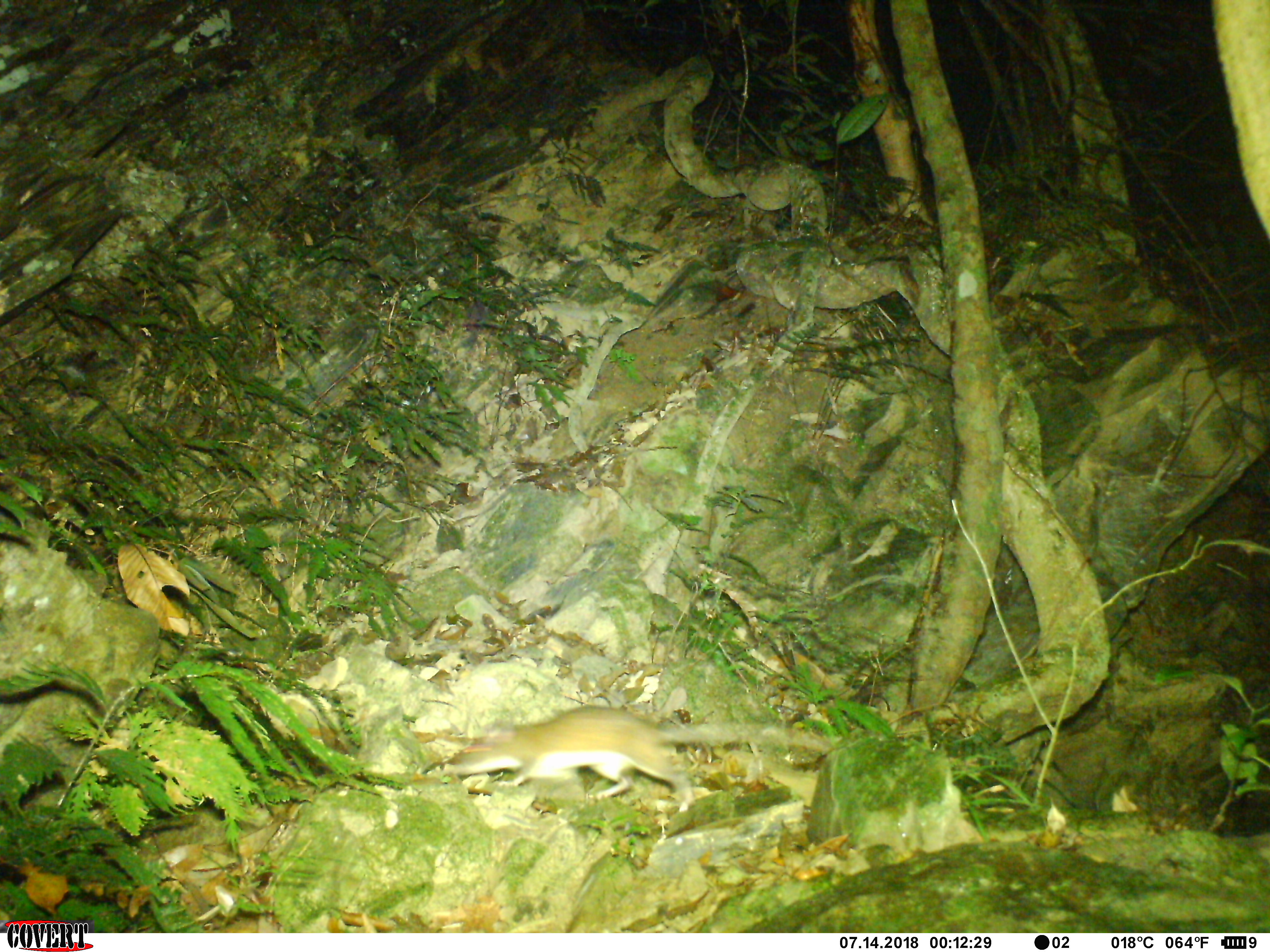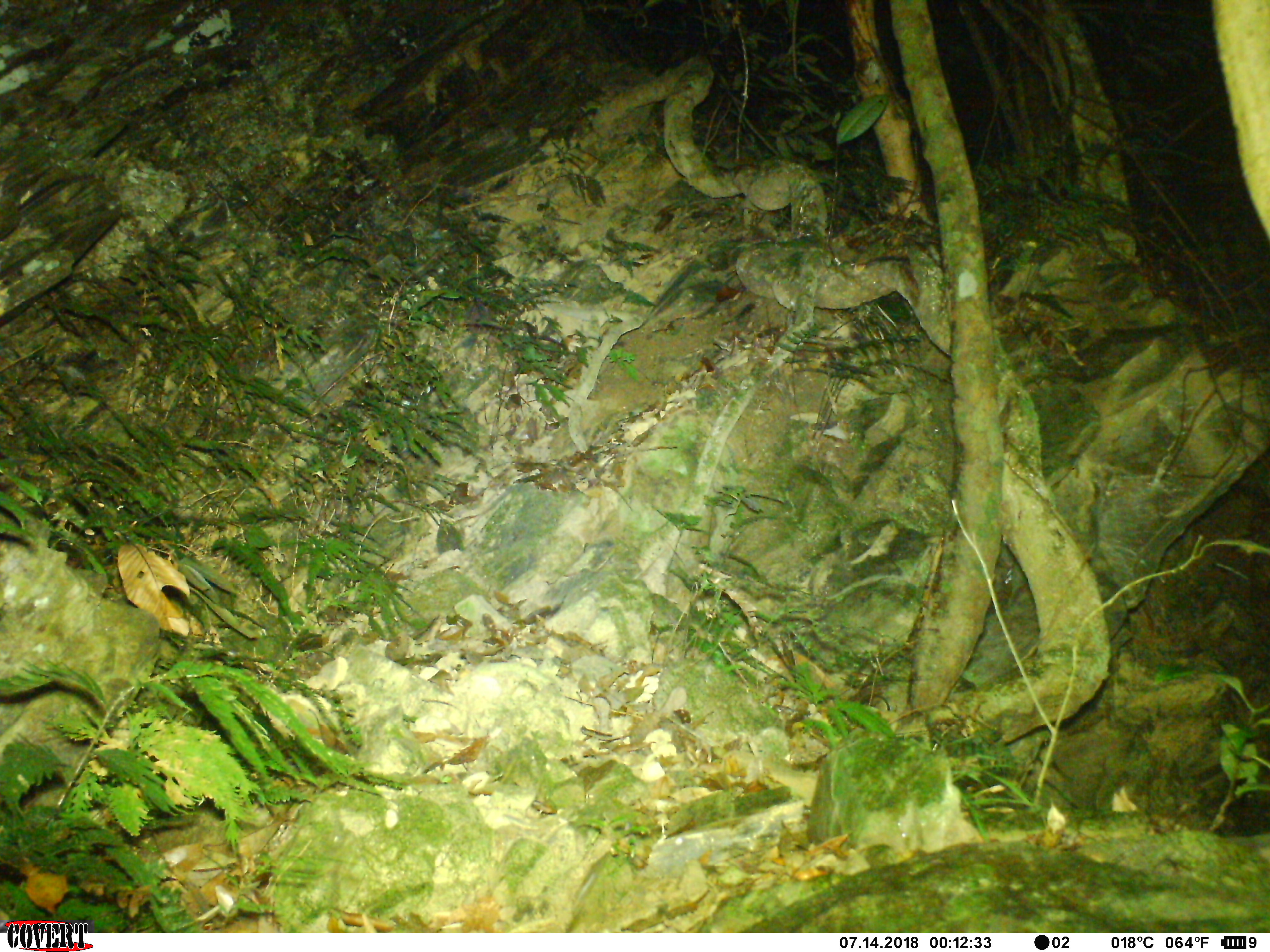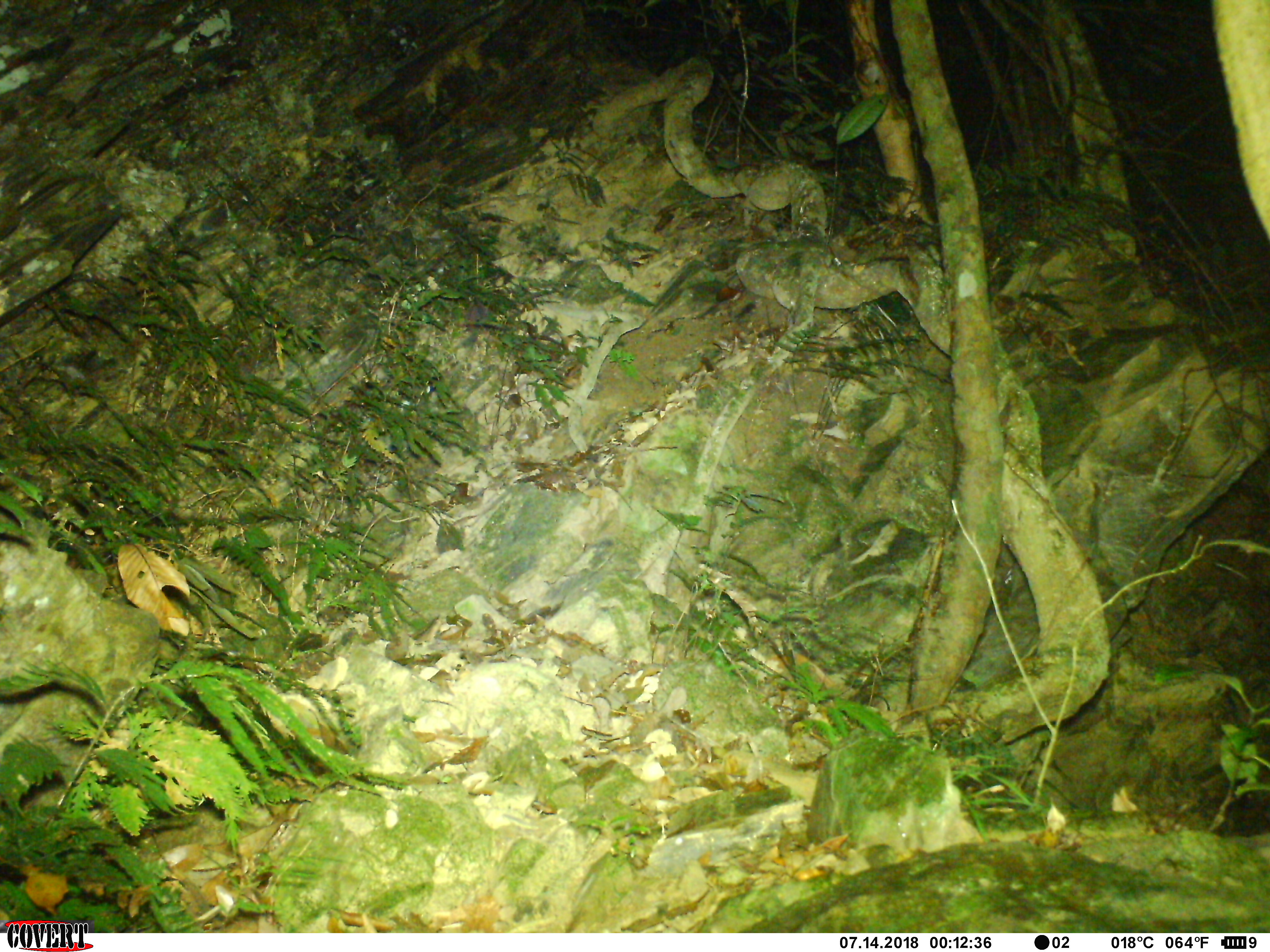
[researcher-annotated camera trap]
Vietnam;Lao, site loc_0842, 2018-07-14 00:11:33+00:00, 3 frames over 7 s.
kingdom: Animalia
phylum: Chordata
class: Mammalia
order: Rodentia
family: Muridae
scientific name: Muridae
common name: old-world mice and rats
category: unidentified murid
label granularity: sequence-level